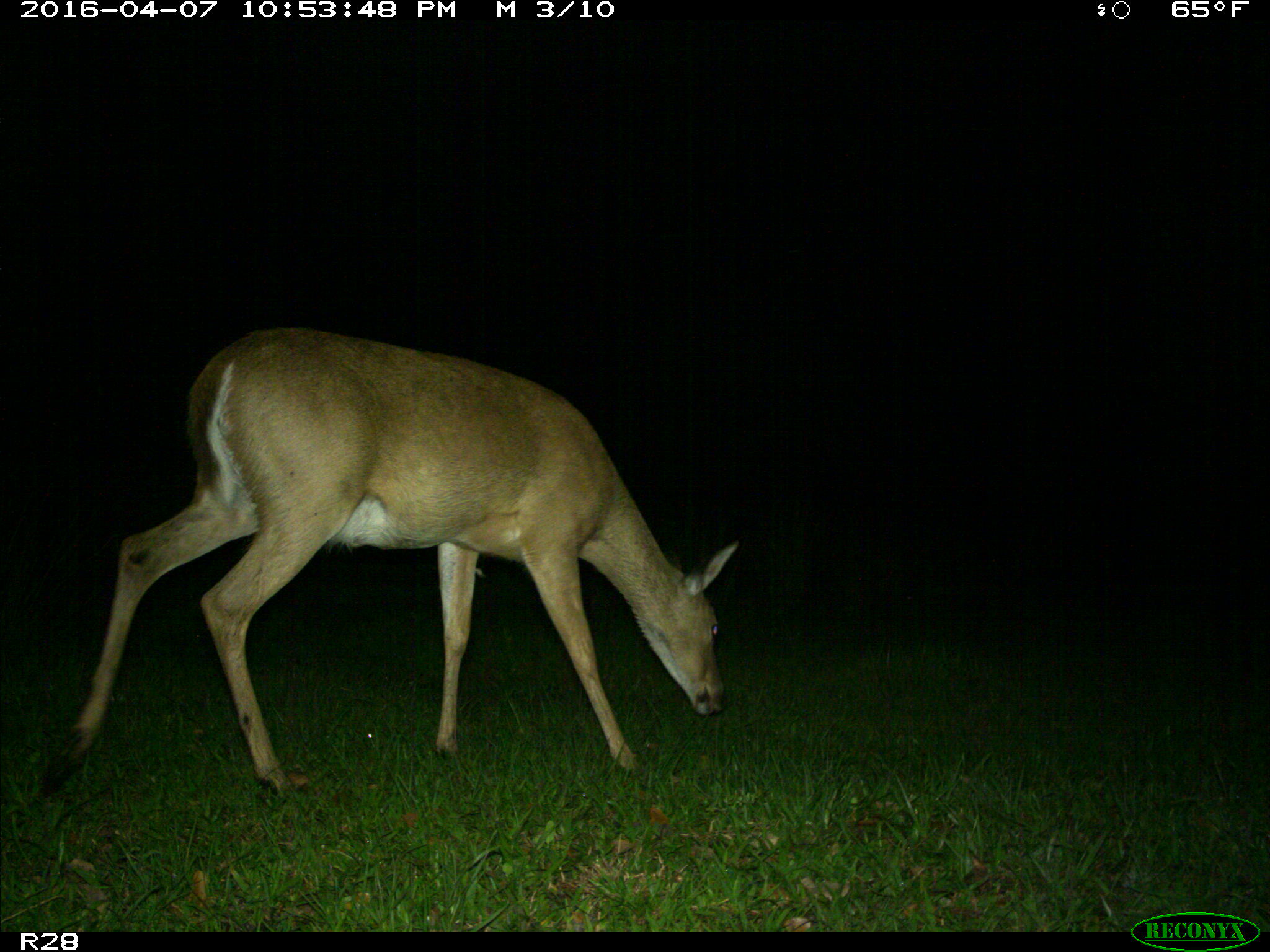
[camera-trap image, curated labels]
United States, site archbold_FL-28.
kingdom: Animalia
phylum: Chordata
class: Mammalia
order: Artiodactyla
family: Cervidae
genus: Odocoileus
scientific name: Odocoileus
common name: deer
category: unidentified deer